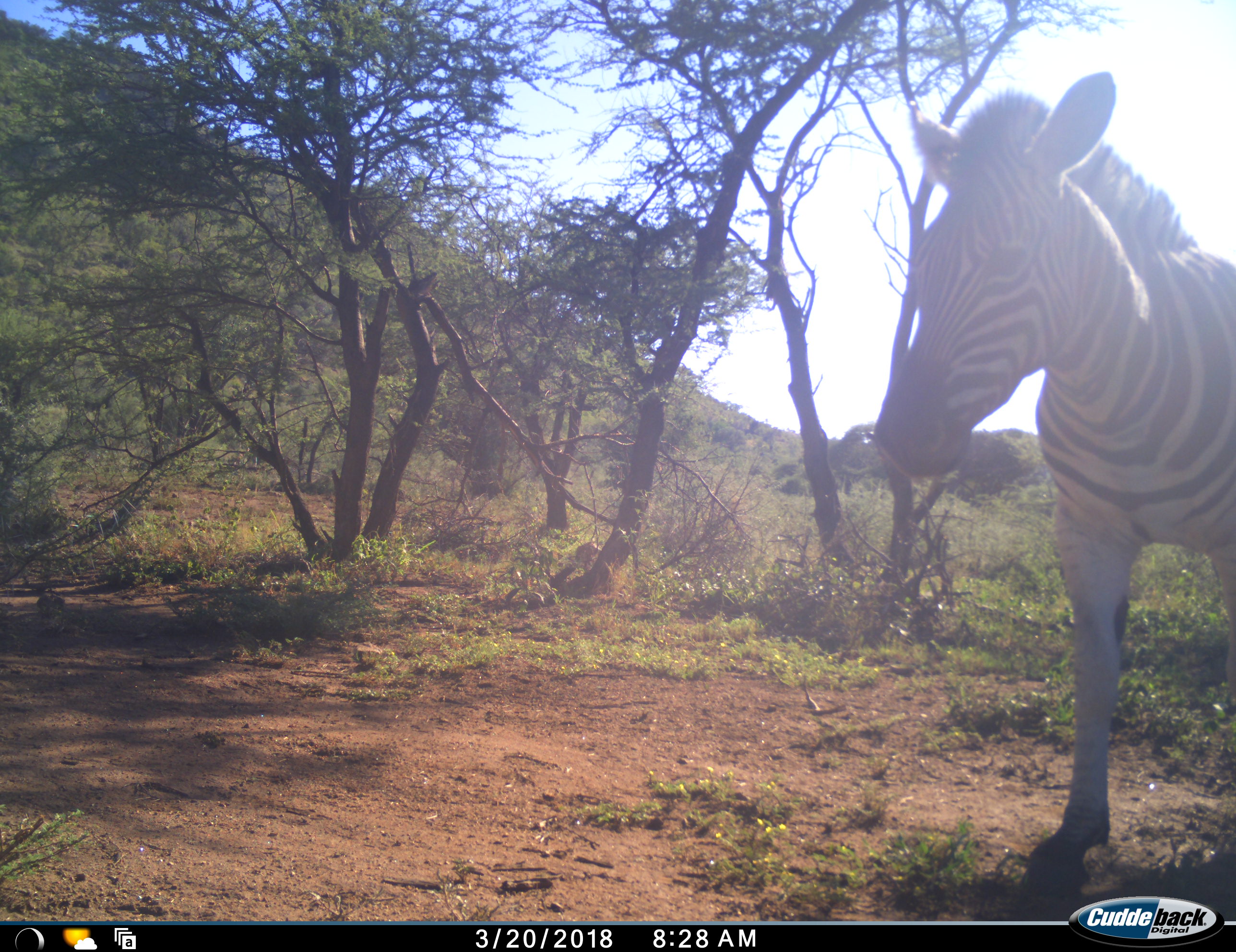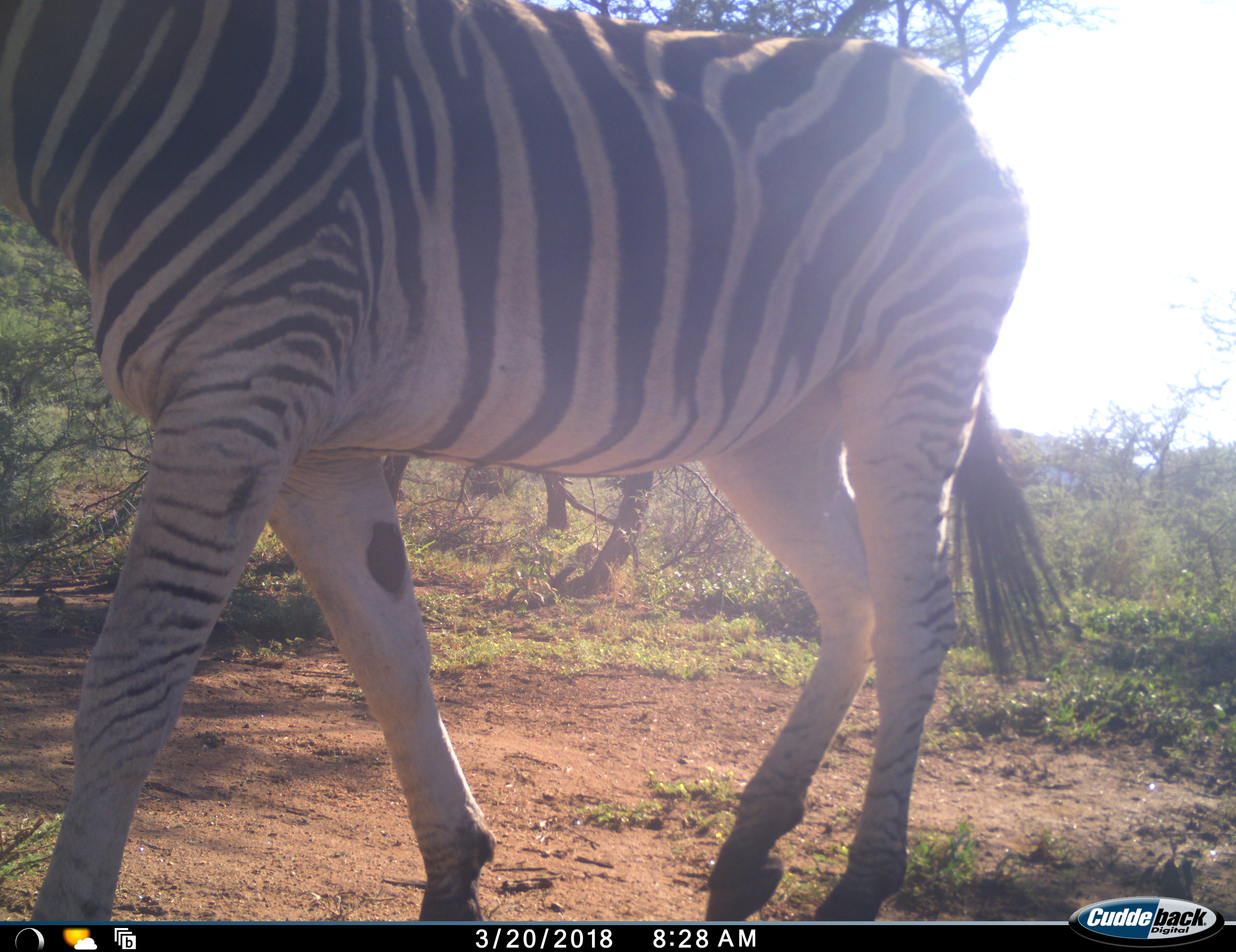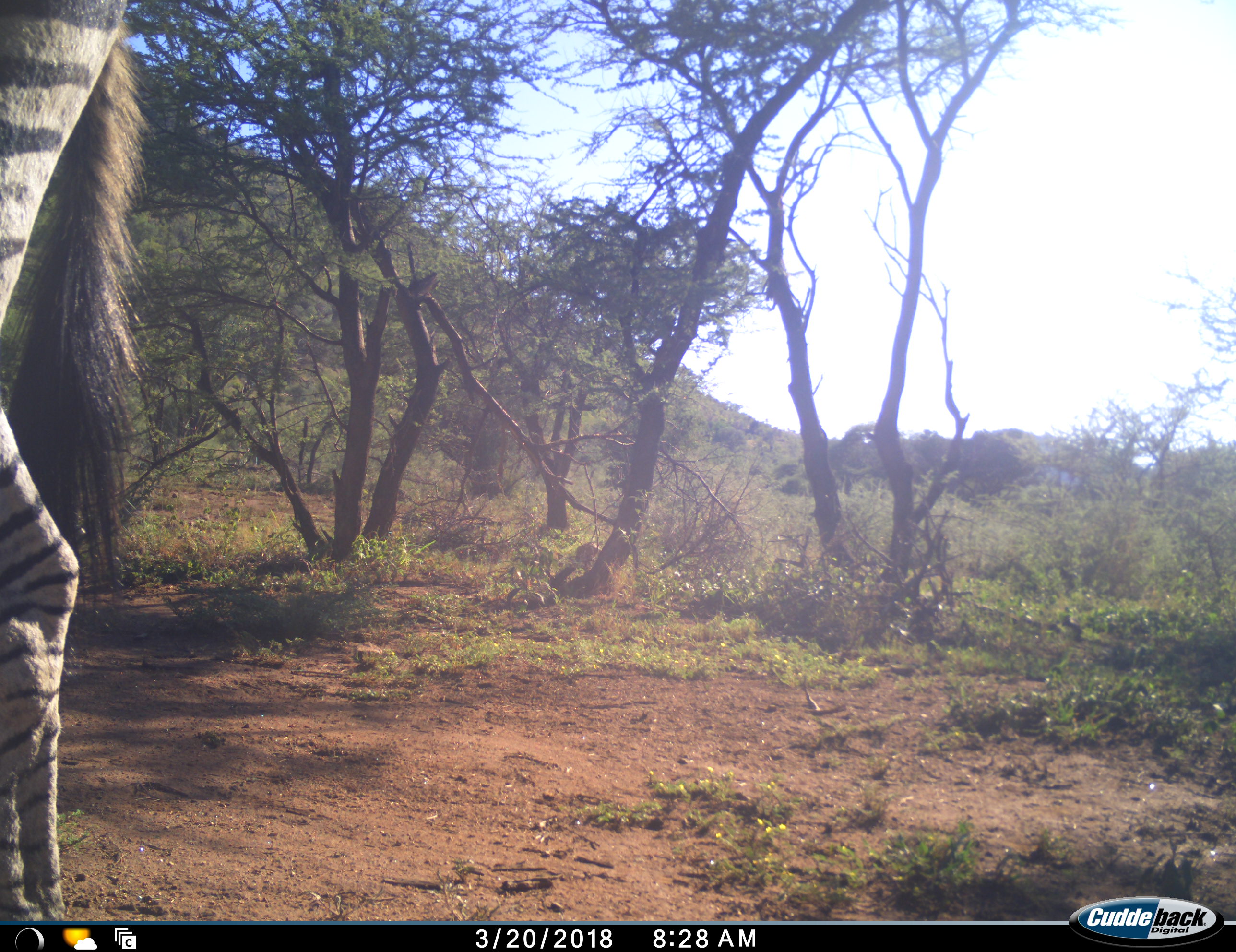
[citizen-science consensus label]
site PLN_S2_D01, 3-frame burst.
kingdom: Animalia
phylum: Chordata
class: Mammalia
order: Perissodactyla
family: Equidae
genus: Equus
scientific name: Equus quagga burchellii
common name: burchell's zebra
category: zebraburchells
Zebraburchells (burchell's zebra) (Equus quagga burchellii), count 1. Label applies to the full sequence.